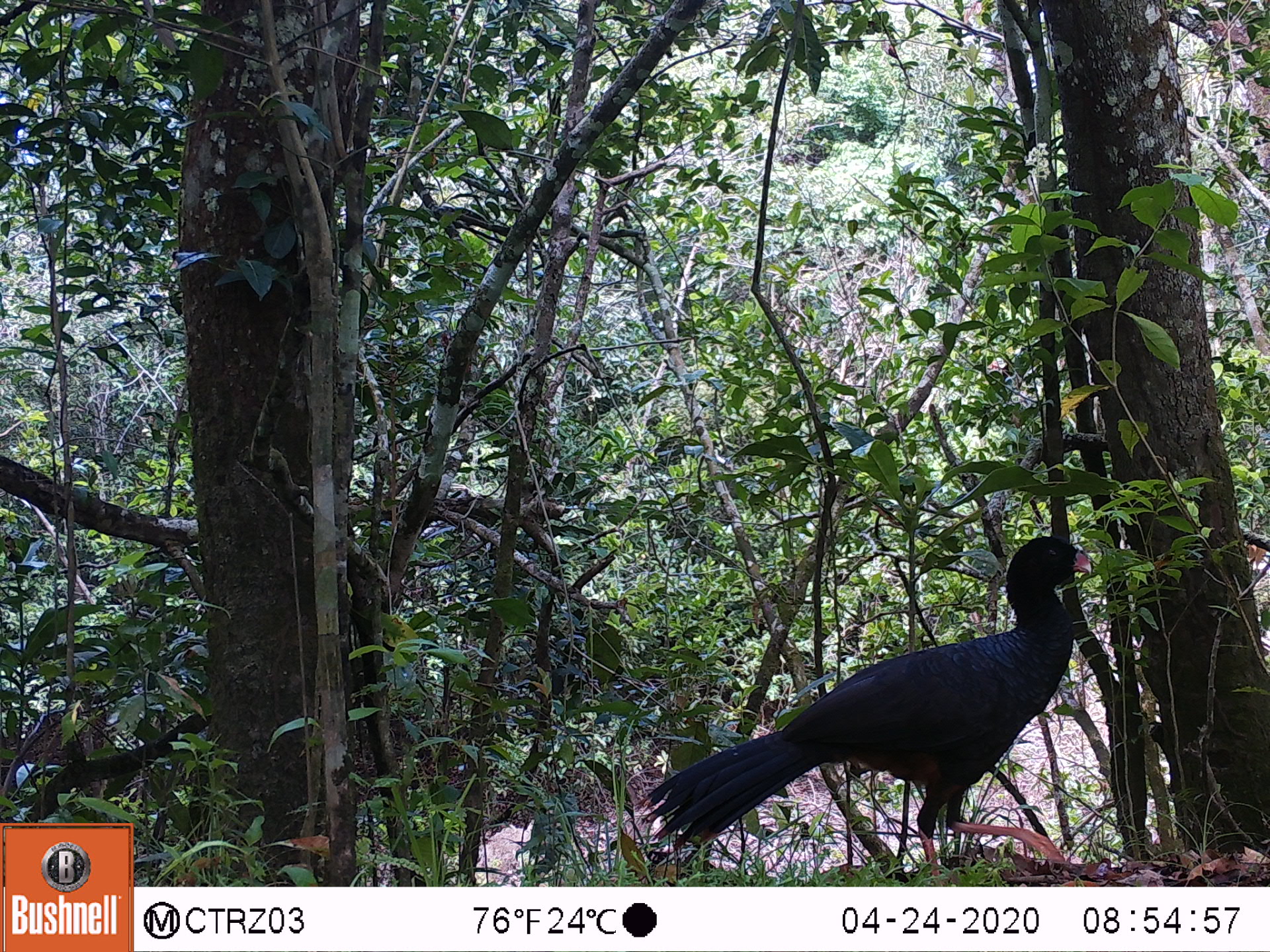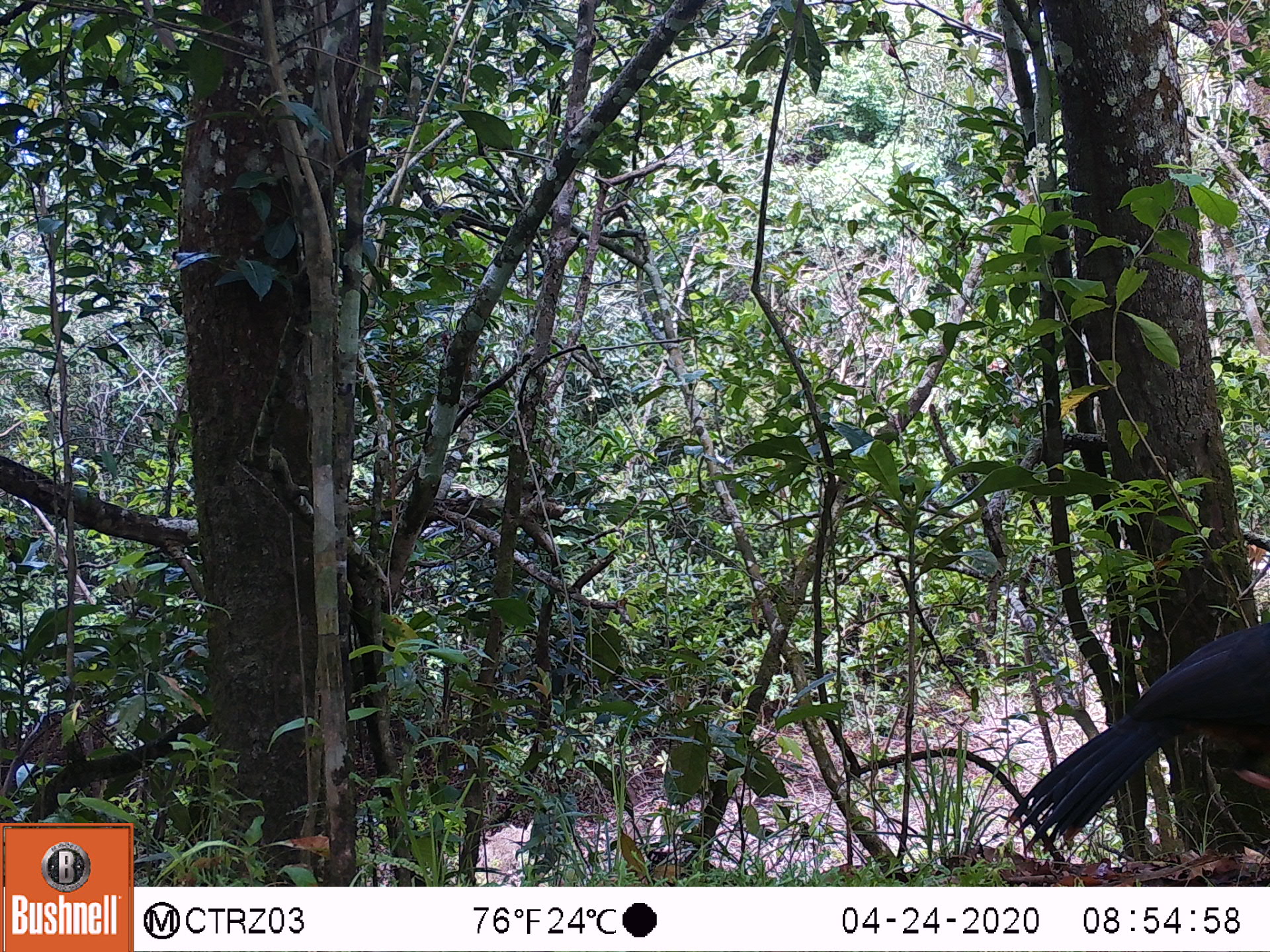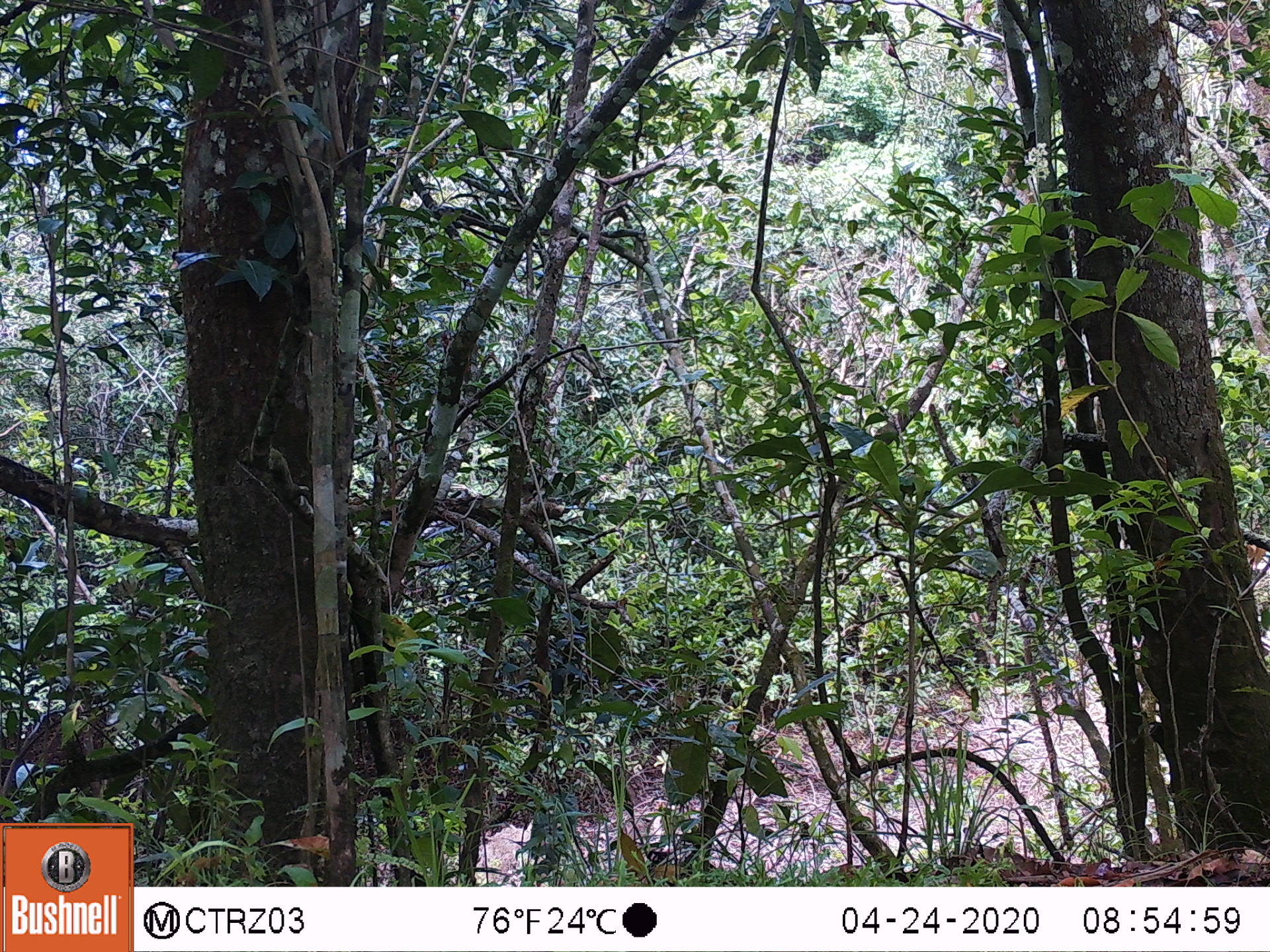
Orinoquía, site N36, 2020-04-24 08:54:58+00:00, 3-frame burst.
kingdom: Animalia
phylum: Chordata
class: Aves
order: Galliformes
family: Cracidae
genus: Mitu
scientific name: Mitu salvini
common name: salvin's currasow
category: salvins curassow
Salvins curassow (salvin's currasow) (Mitu salvini).